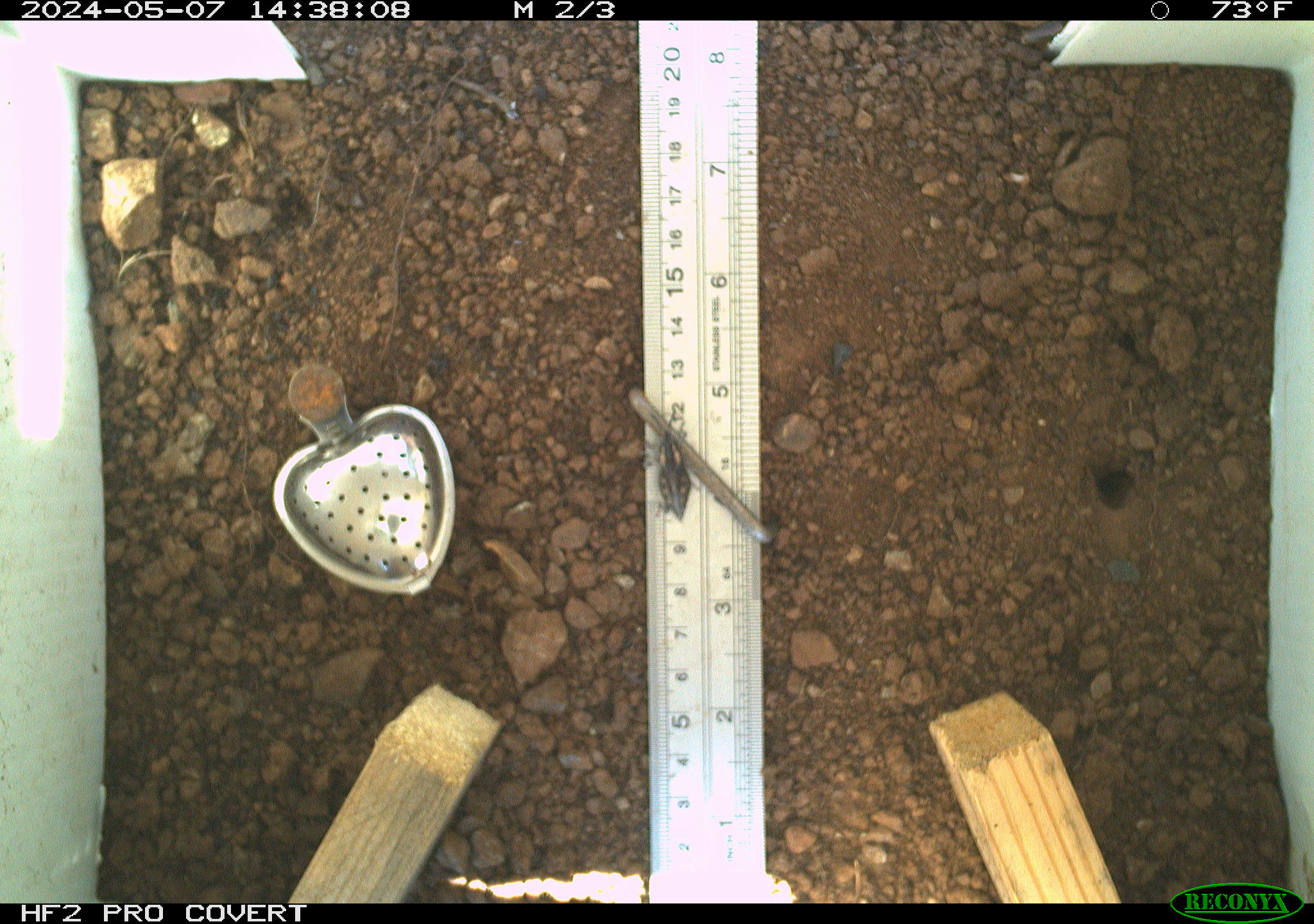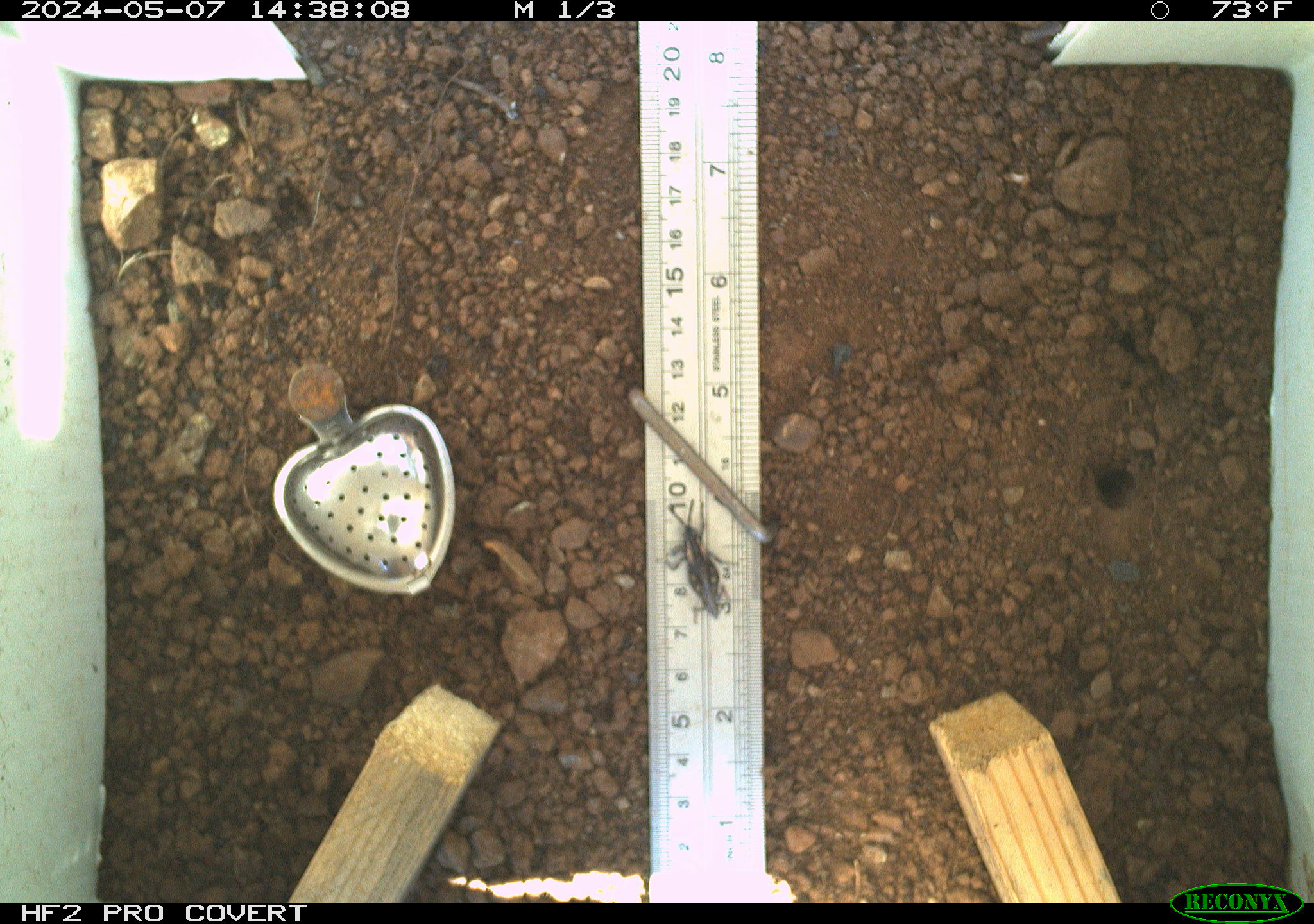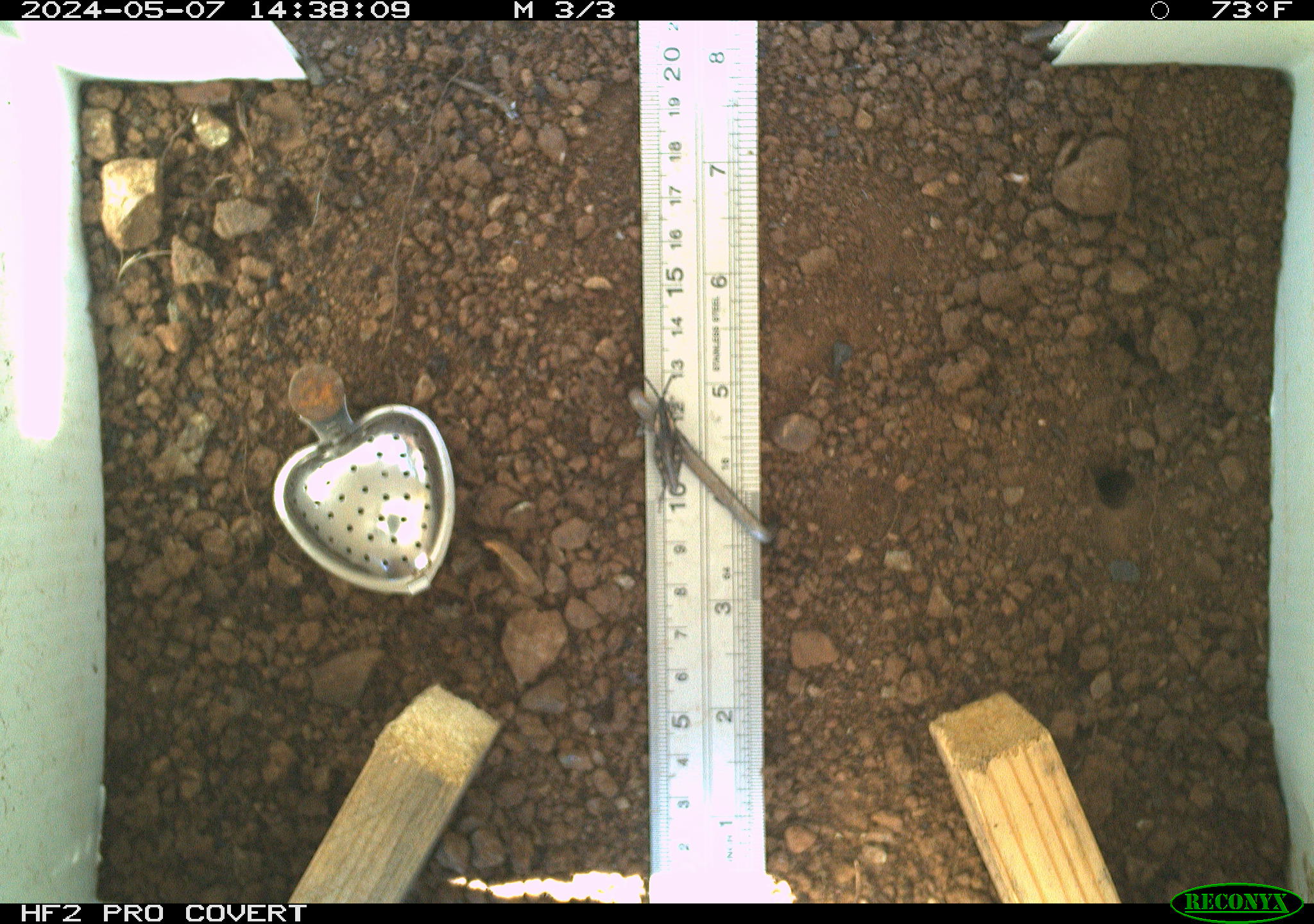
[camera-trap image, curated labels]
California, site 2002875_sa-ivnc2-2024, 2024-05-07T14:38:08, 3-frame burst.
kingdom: Animalia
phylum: Arthropoda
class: Insecta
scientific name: Insecta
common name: insect